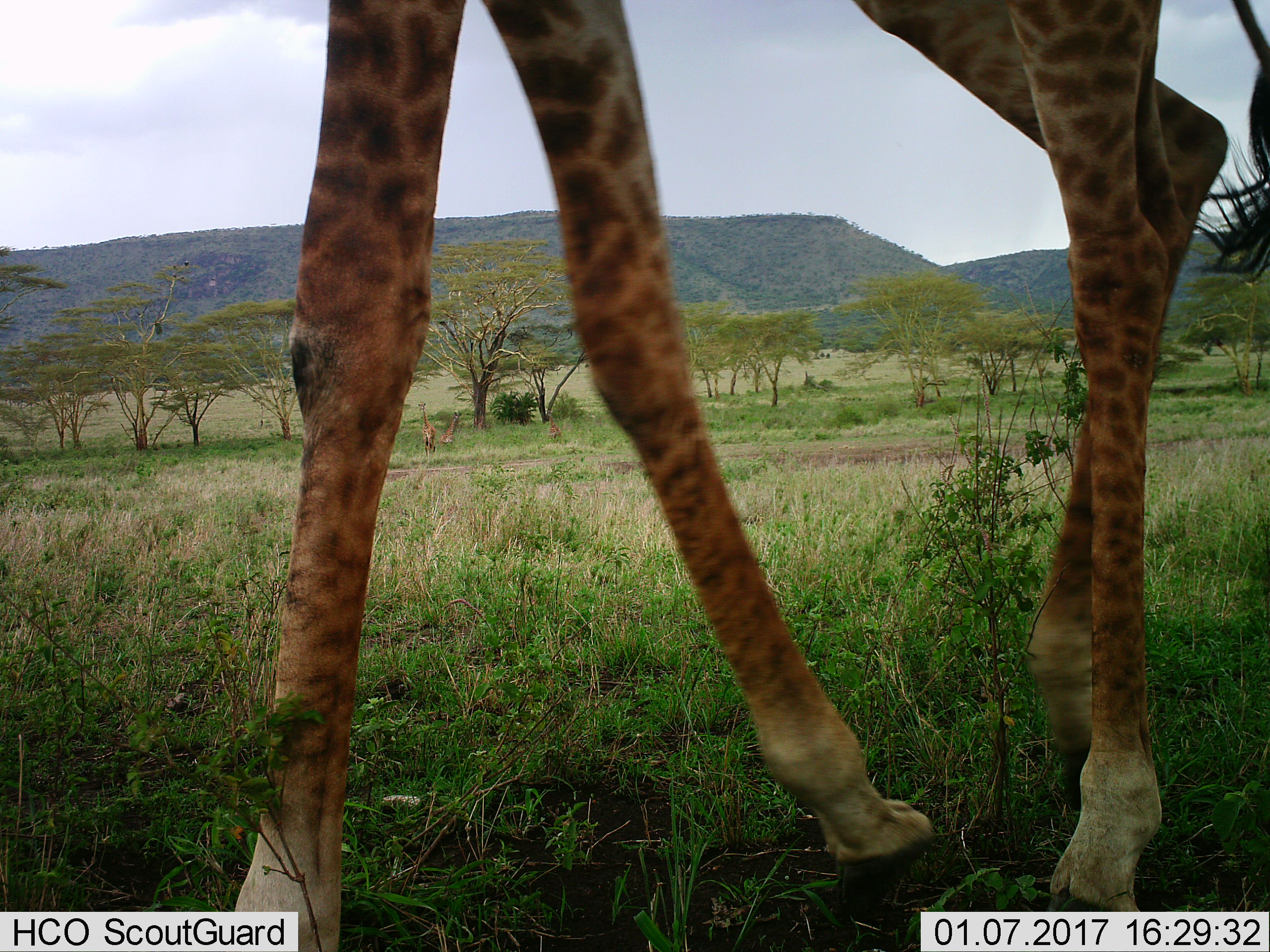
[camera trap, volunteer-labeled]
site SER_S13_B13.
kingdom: Animalia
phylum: Chordata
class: Mammalia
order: Artiodactyla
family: Giraffidae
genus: Giraffa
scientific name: Giraffa camelopardalis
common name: giraffe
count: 3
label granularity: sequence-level